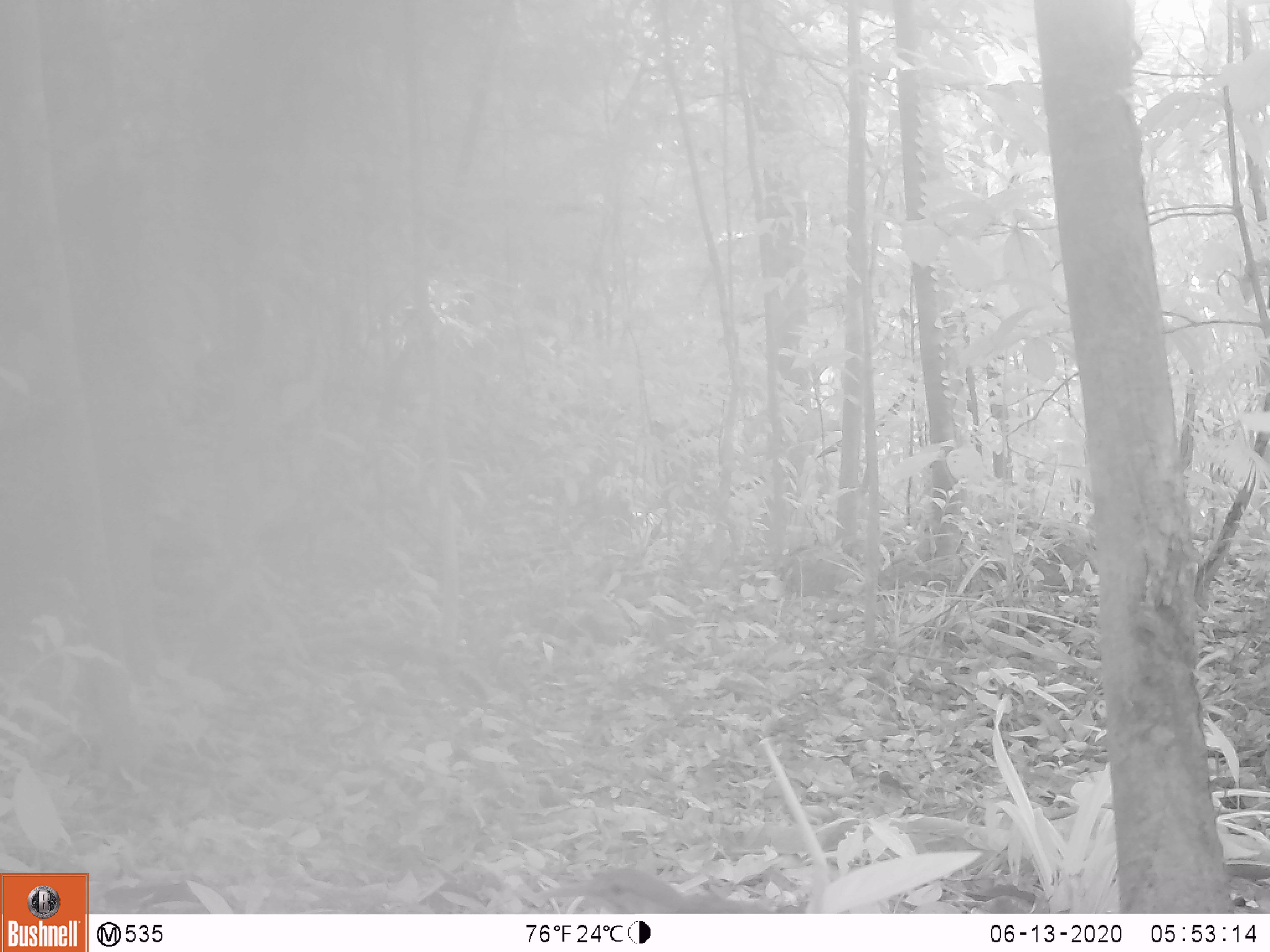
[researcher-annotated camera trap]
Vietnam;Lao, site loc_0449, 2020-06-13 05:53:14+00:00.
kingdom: Animalia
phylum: Chordata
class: Aves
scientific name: Aves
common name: bird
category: unidentified bird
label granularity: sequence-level